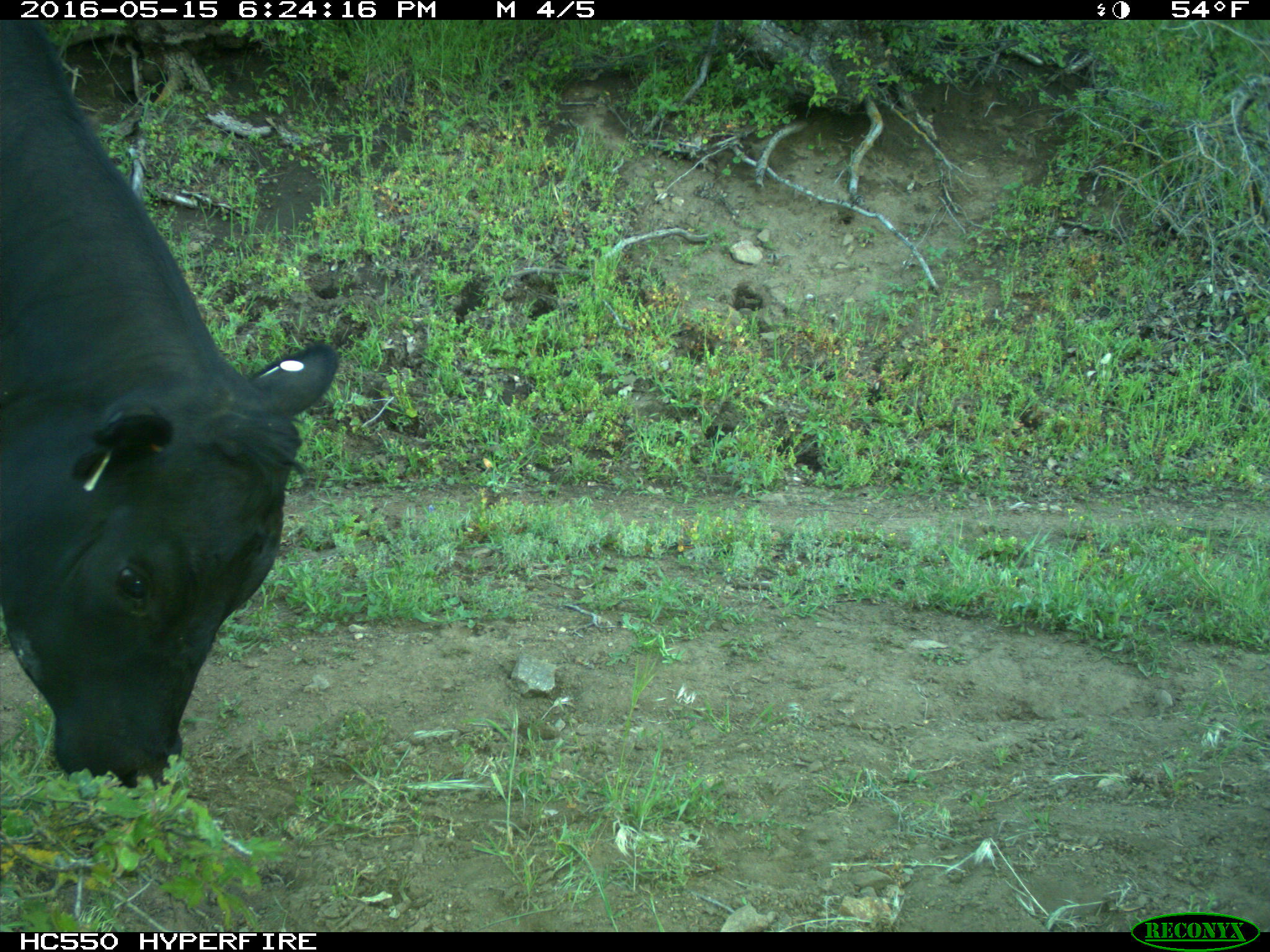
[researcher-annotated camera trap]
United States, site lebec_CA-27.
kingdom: Animalia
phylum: Chordata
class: Mammalia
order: Artiodactyla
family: Bovidae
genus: Bos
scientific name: Bos taurus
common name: domestic cow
Bos taurus (domestic cow).